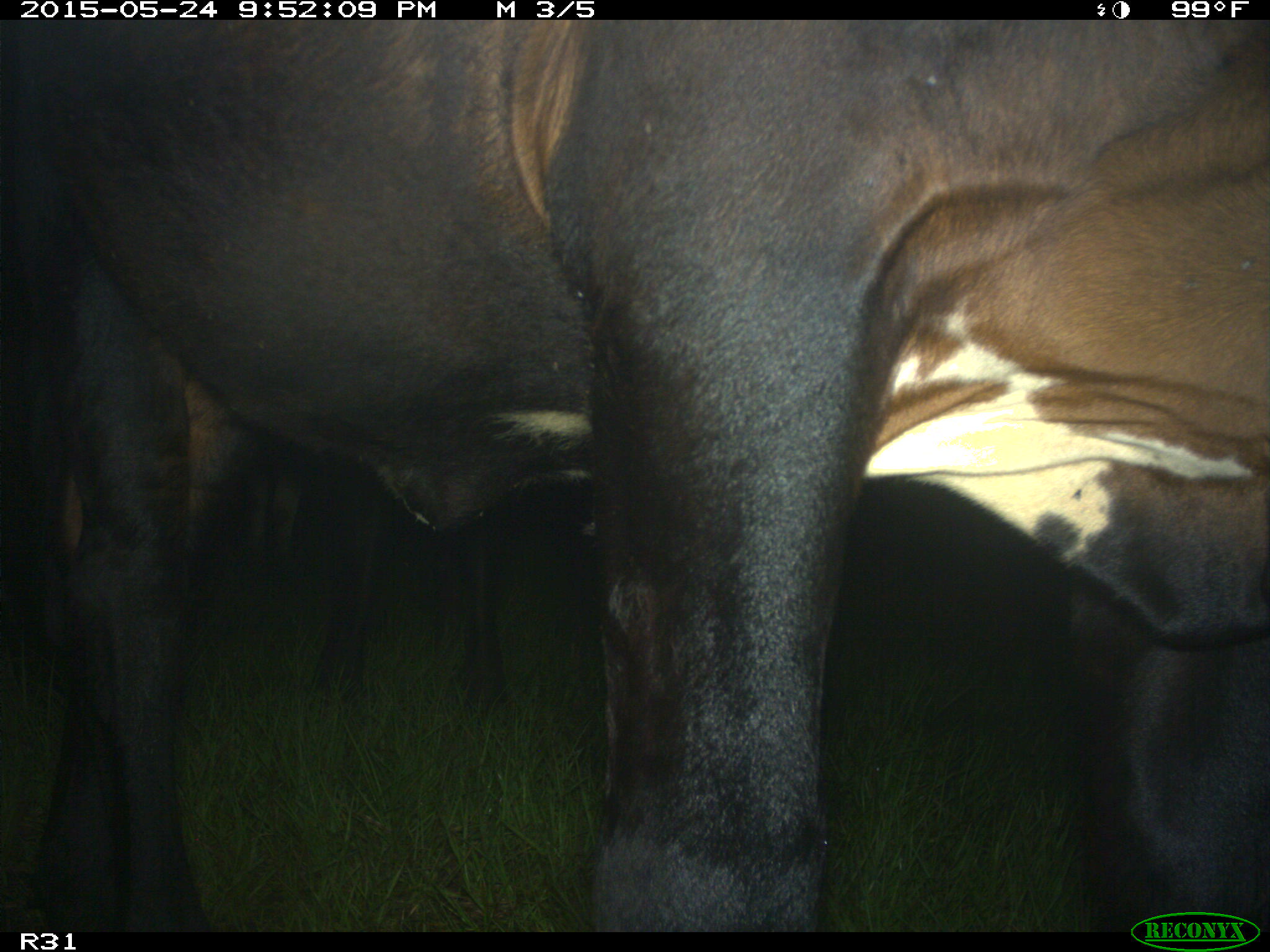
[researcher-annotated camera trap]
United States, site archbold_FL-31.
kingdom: Animalia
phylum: Chordata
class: Mammalia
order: Artiodactyla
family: Bovidae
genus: Bos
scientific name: Bos taurus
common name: domestic cow